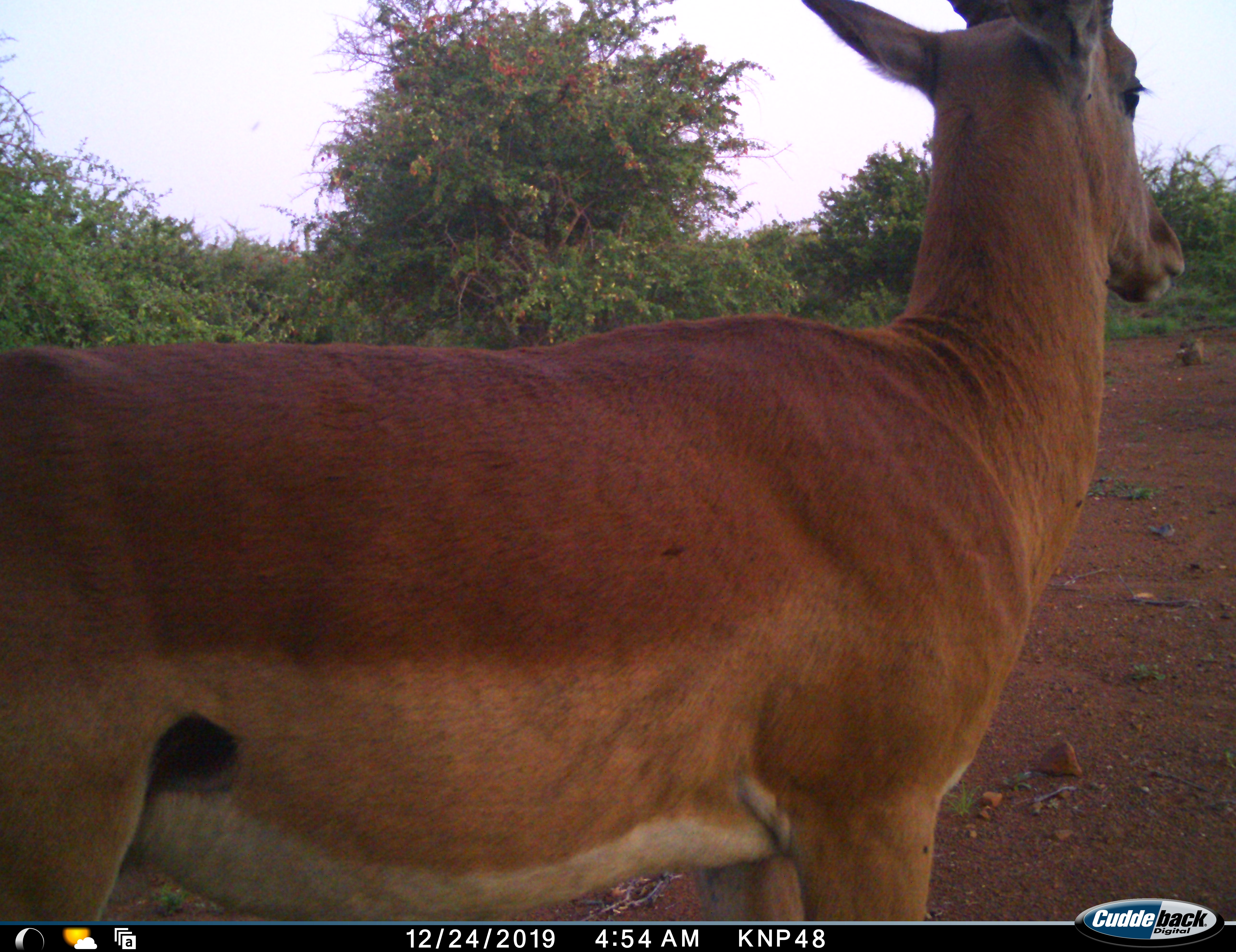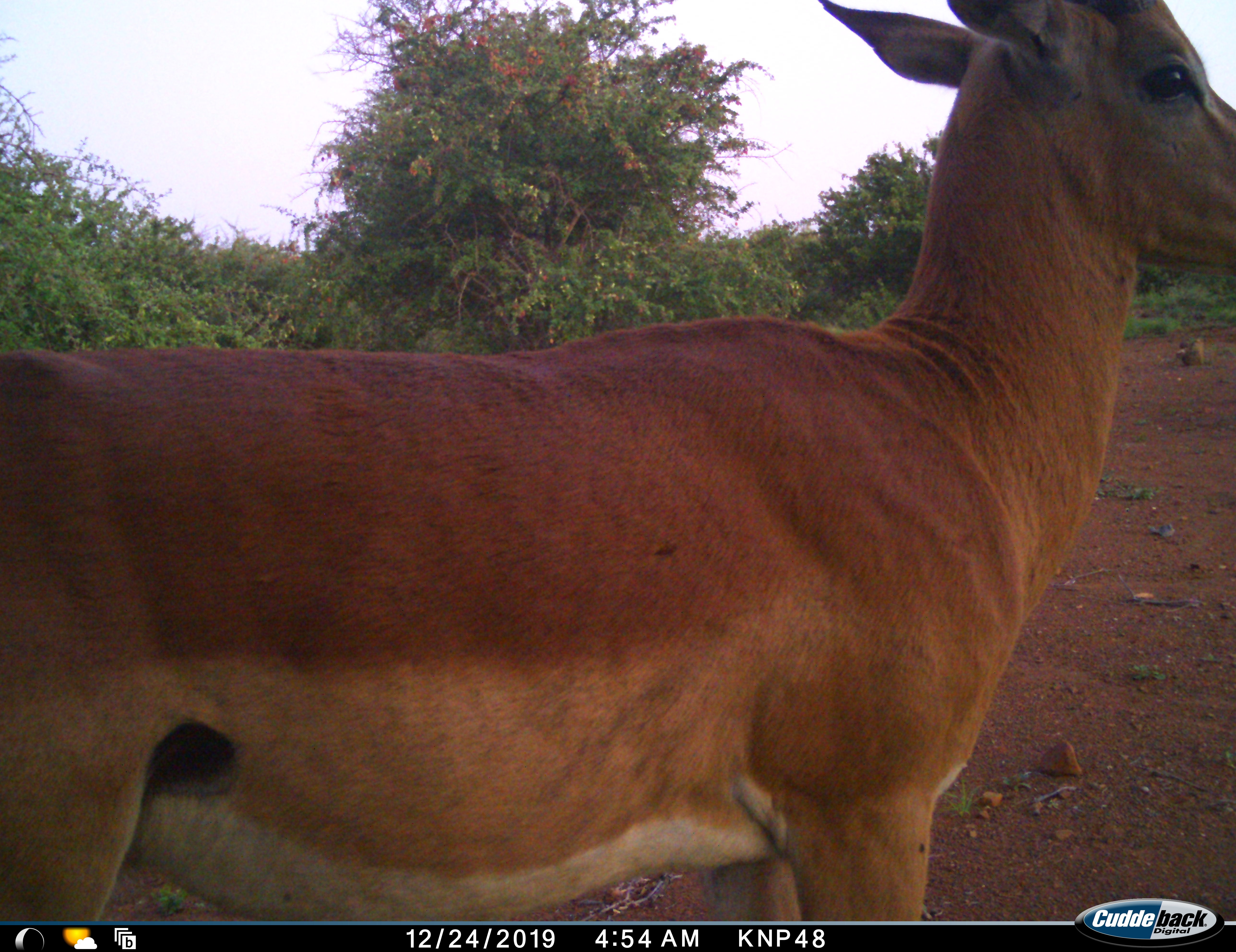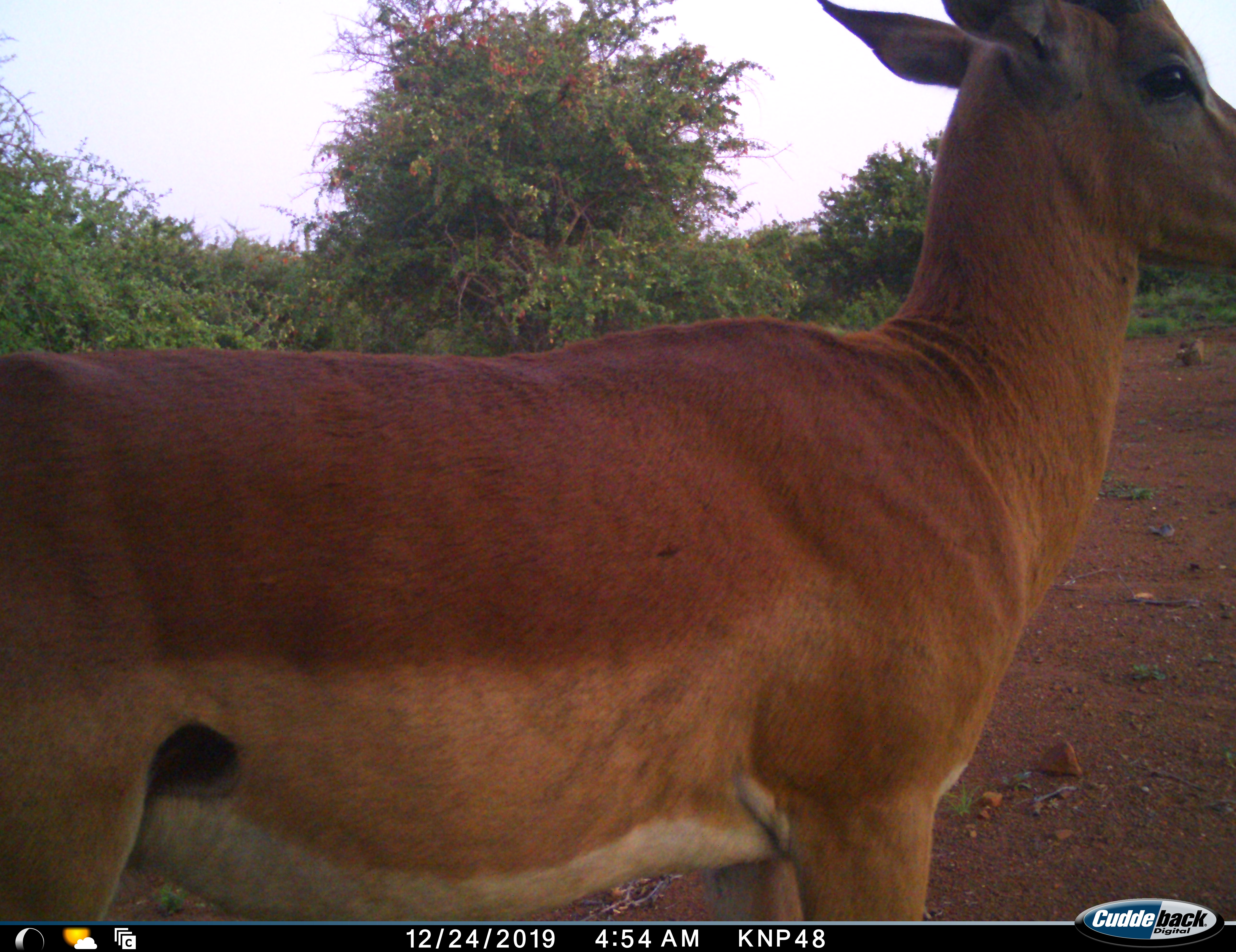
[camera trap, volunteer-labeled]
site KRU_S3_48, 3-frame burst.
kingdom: Animalia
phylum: Chordata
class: Mammalia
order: Artiodactyla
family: Bovidae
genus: Aepyceros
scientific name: Aepyceros melampus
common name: impala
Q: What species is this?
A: Impala (Aepyceros melampus).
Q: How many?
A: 1.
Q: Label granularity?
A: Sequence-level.